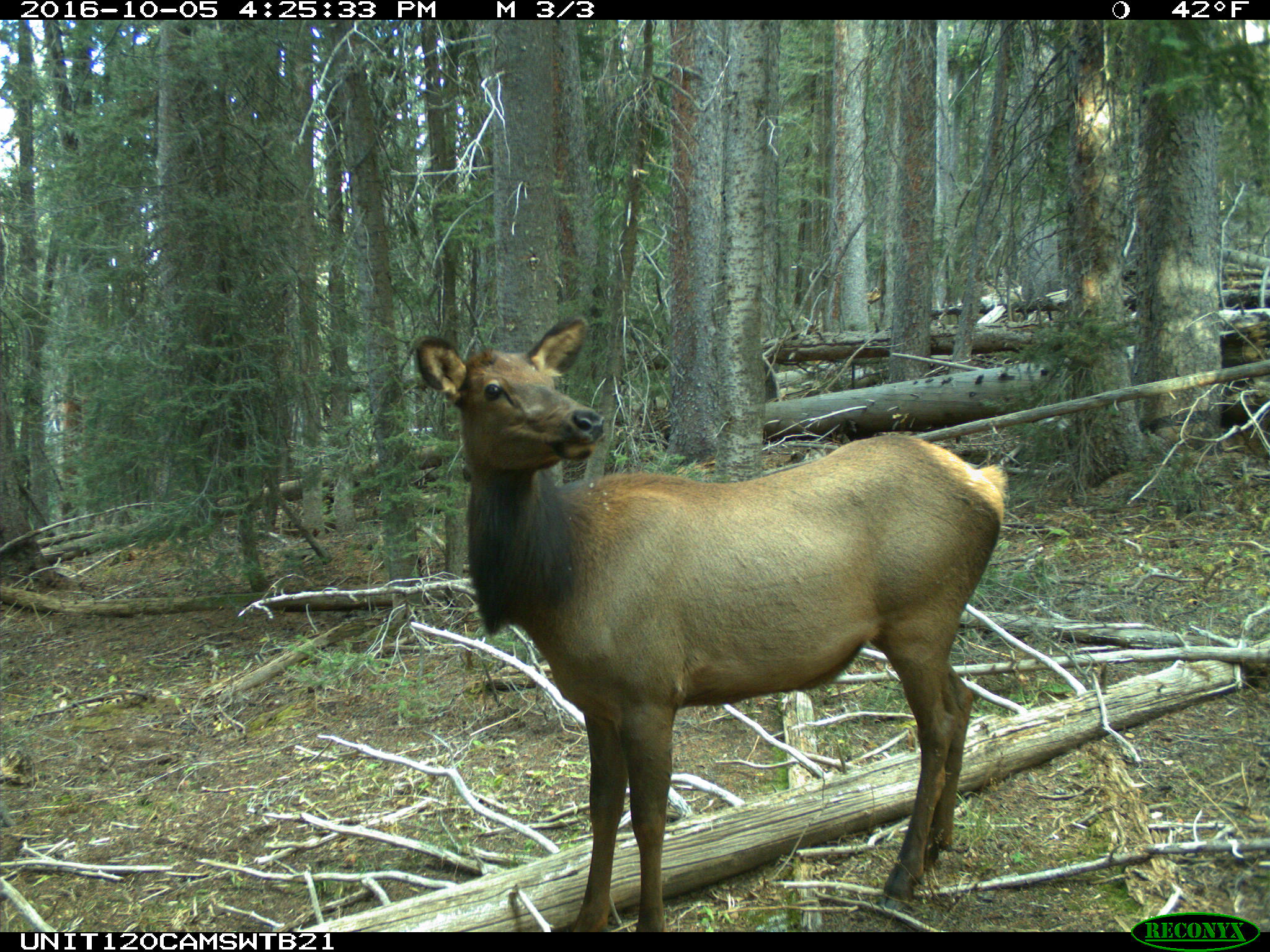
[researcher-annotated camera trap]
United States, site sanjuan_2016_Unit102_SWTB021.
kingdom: Animalia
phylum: Chordata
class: Mammalia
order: Artiodactyla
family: Cervidae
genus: Cervus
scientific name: Cervus elaphus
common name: red deer